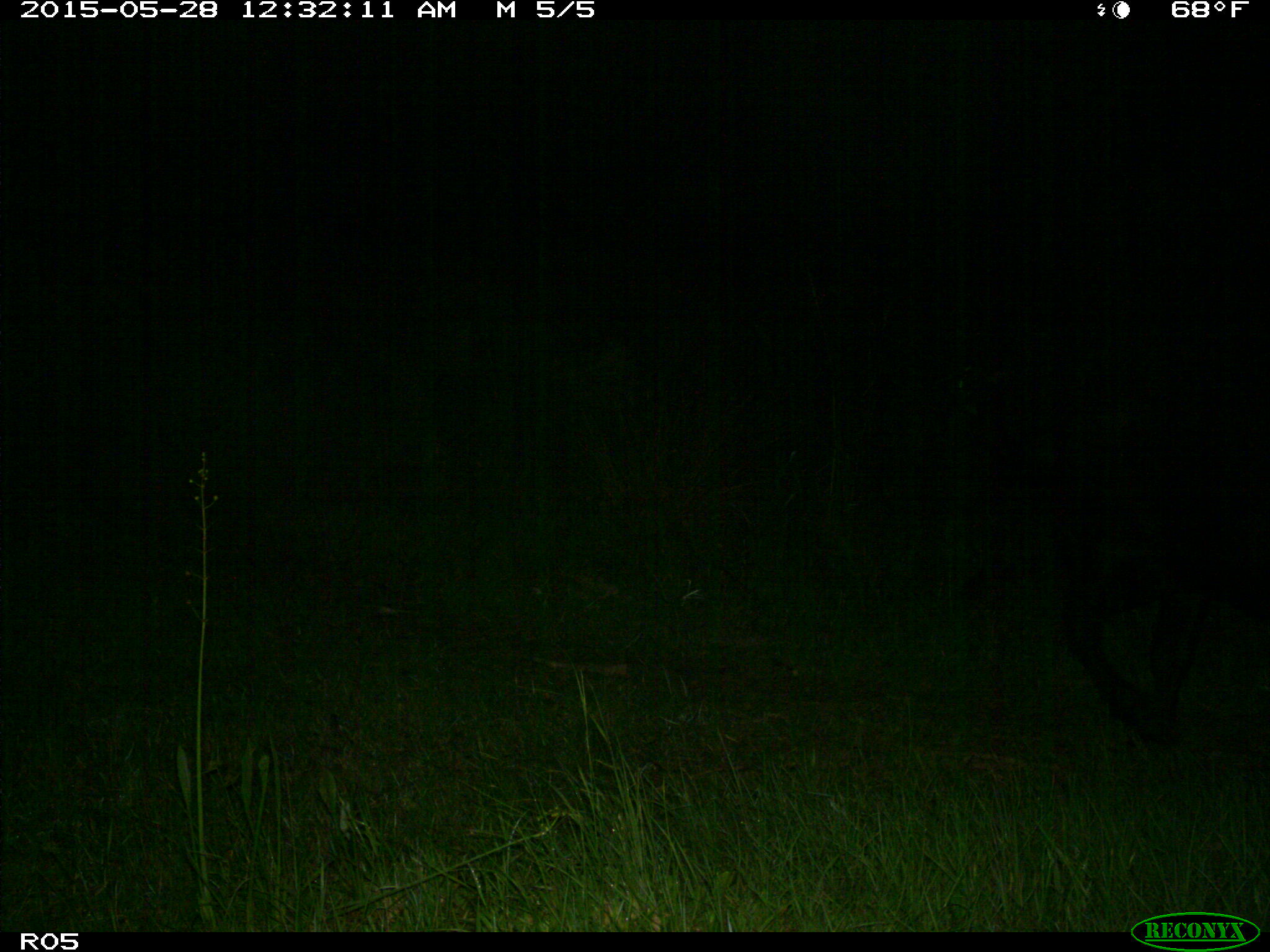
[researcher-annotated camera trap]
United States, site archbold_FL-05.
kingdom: Animalia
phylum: Chordata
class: Mammalia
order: Artiodactyla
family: Bovidae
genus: Bos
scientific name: Bos taurus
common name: domestic cow